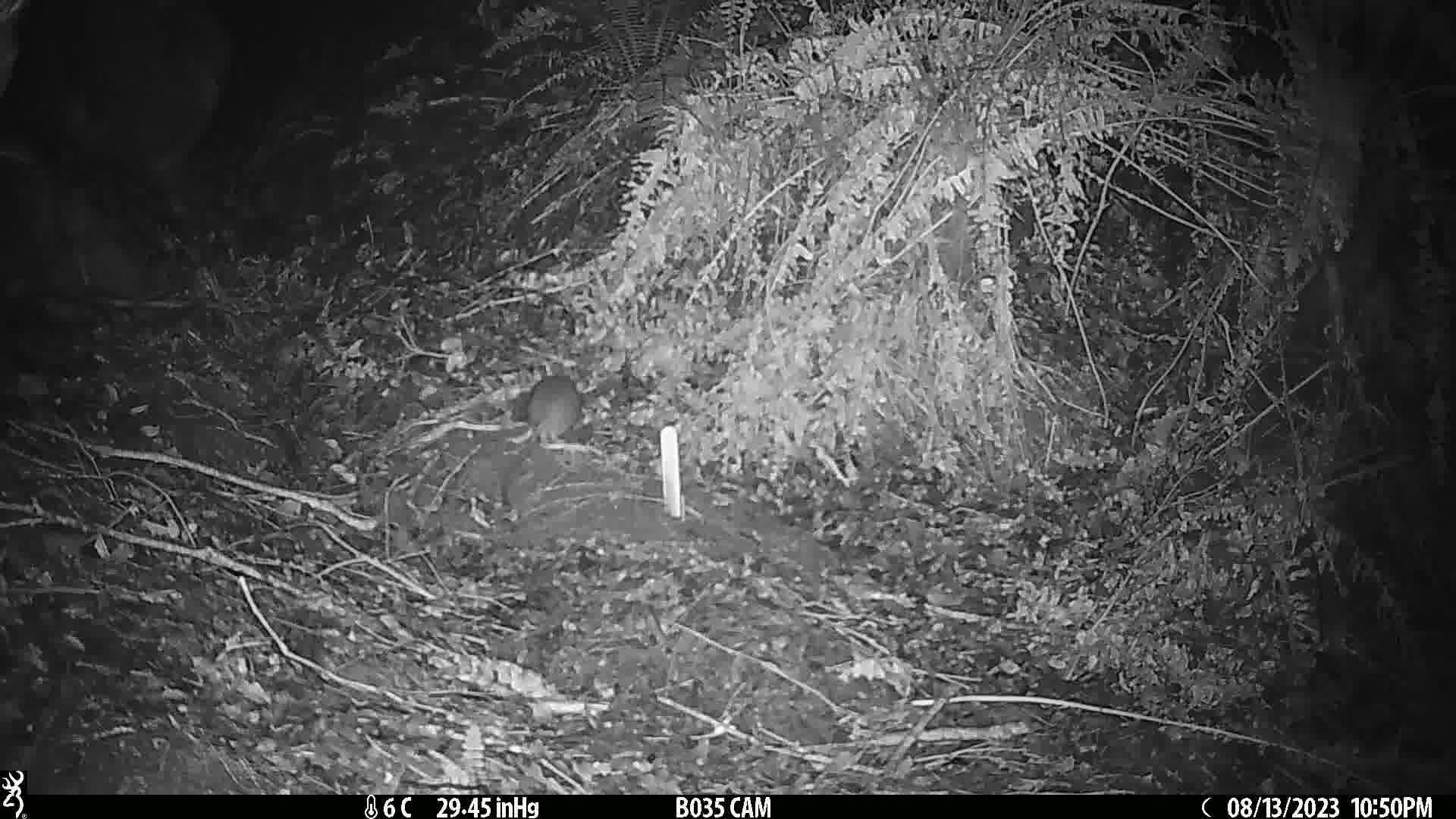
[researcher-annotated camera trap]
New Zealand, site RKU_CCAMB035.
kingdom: Animalia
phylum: Chordata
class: Mammalia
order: Rodentia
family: Muridae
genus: Rattus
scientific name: Rattus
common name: rat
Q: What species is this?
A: Rat (Rattus).